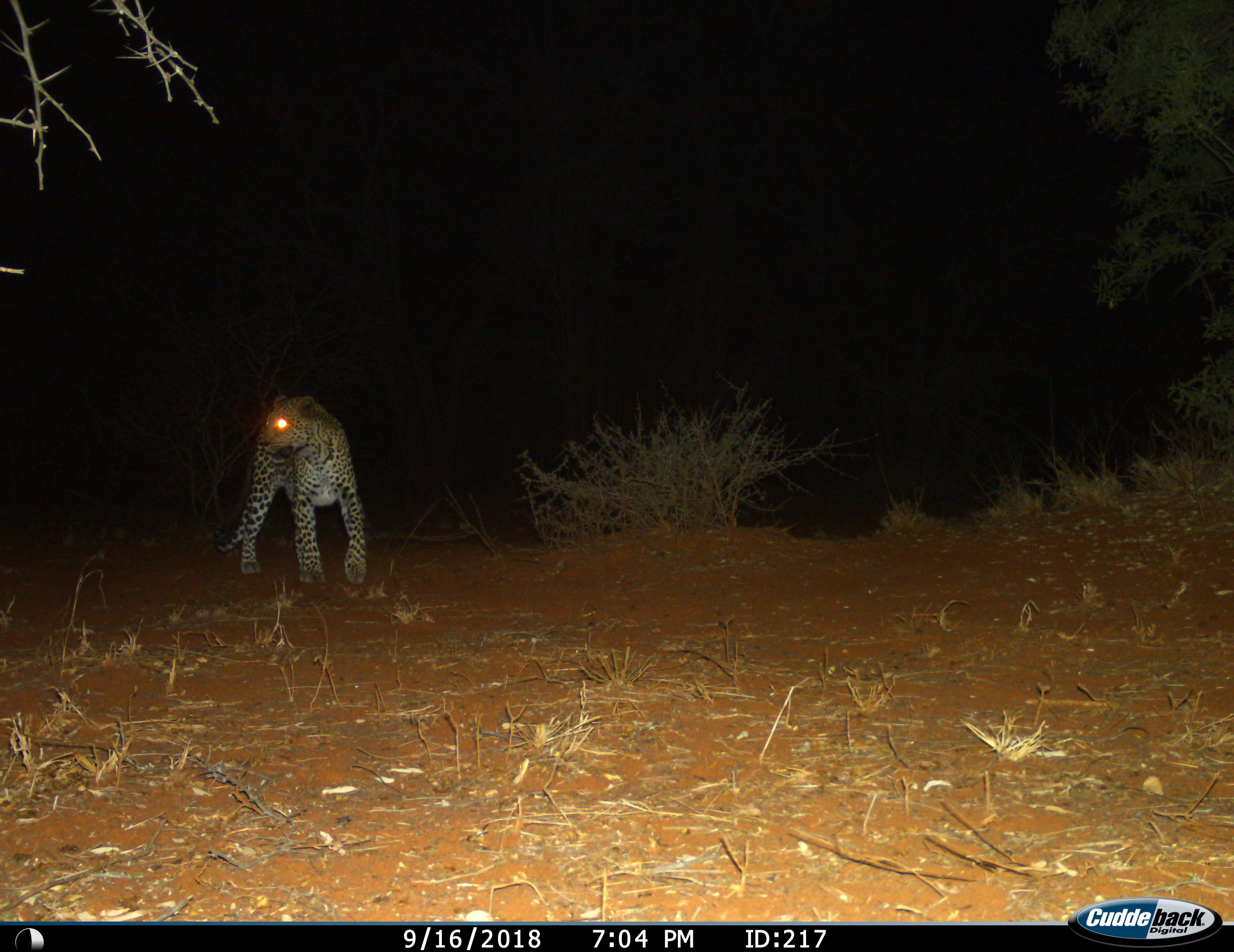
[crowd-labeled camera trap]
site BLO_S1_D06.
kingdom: Animalia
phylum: Chordata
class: Mammalia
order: Carnivora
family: Felidae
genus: Panthera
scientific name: Panthera pardus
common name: leopard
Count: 1.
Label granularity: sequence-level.